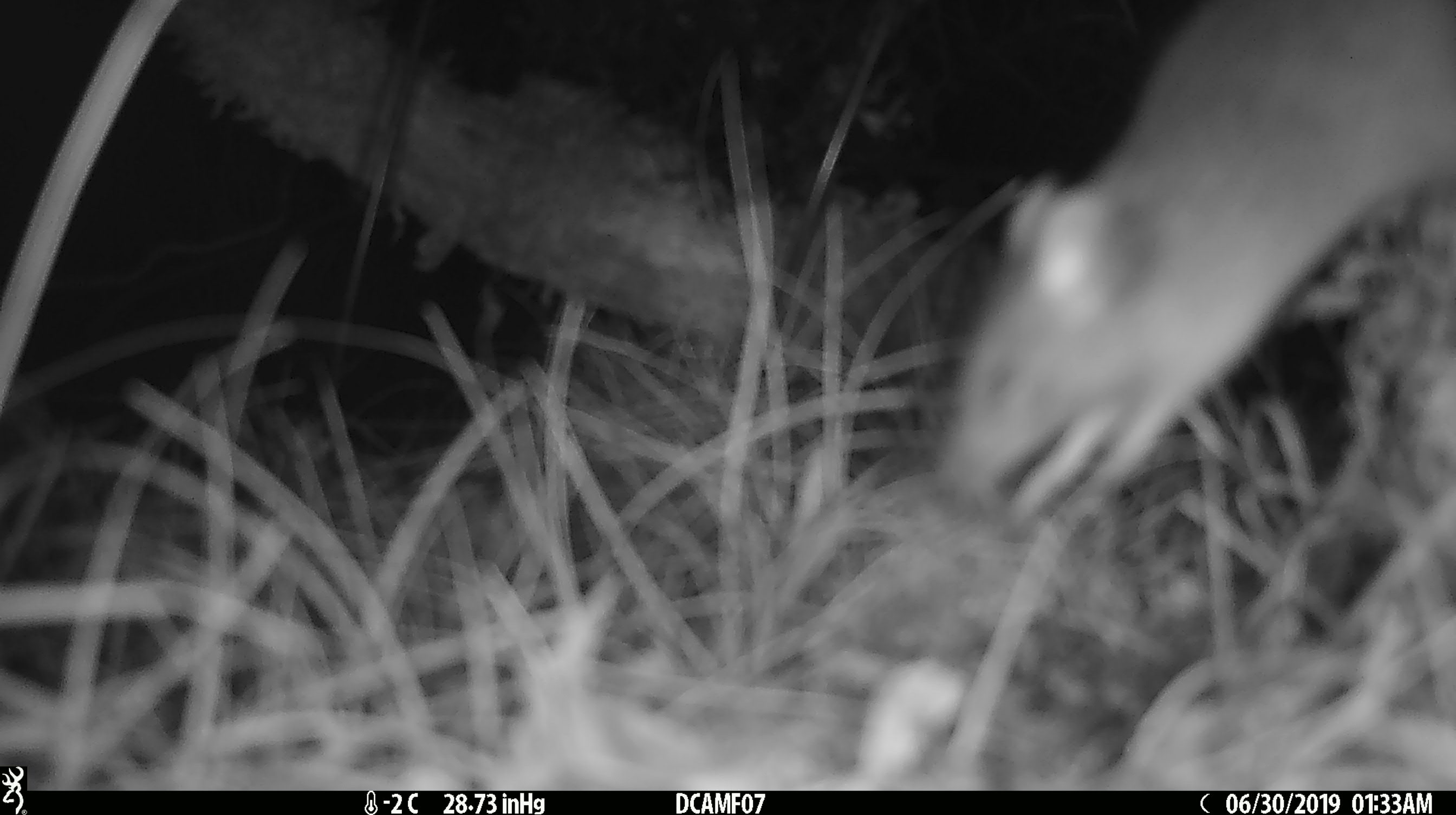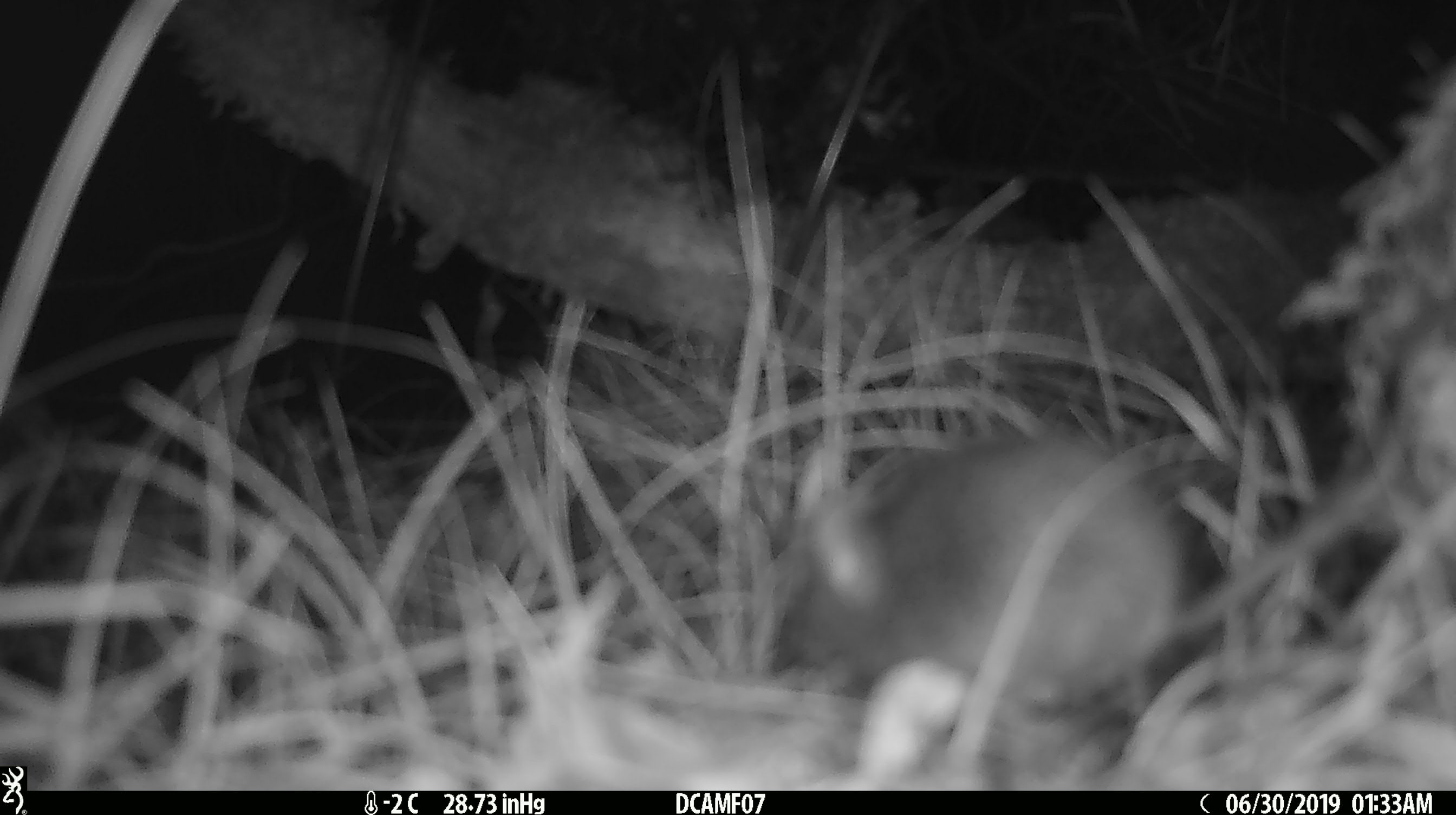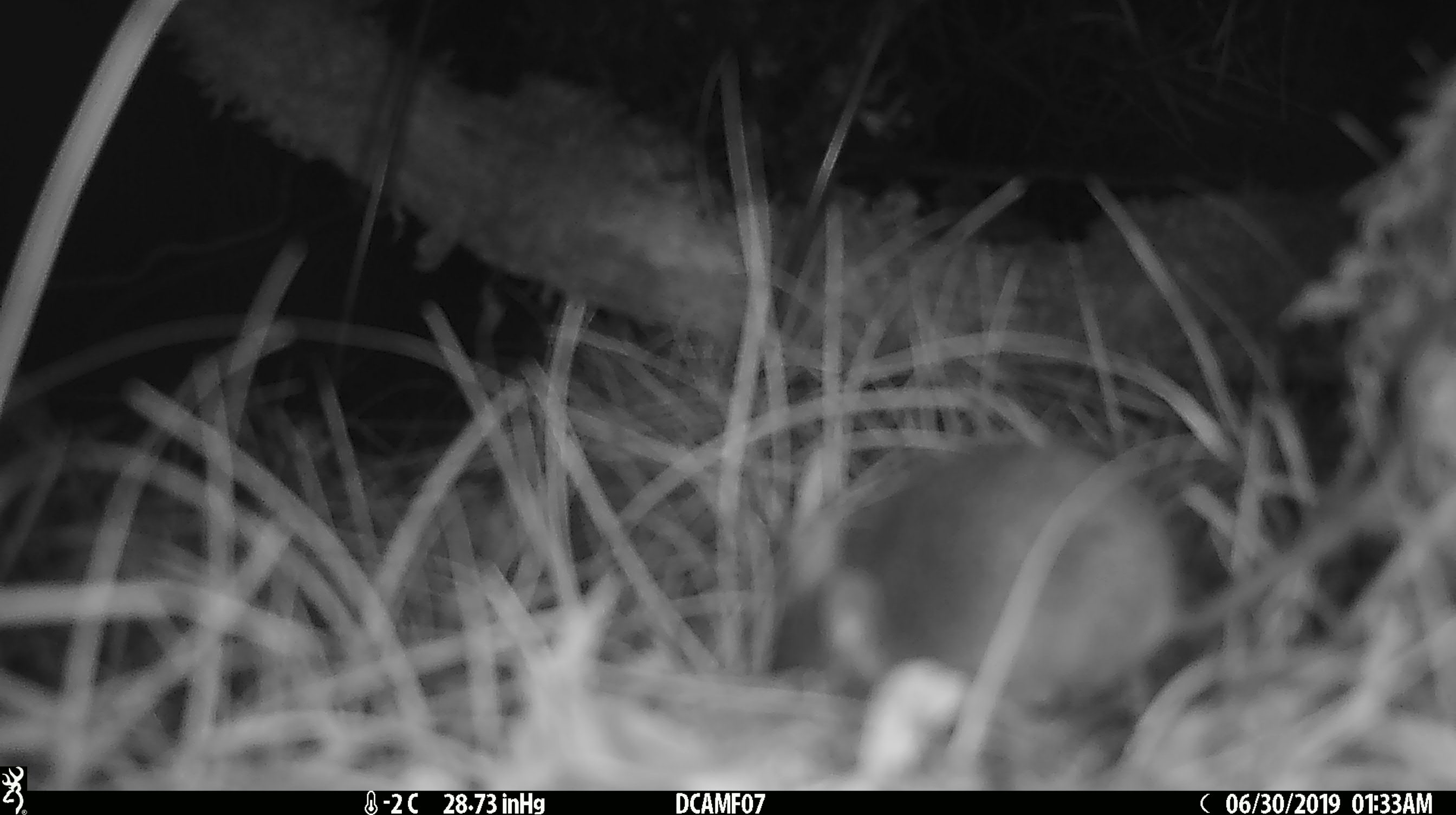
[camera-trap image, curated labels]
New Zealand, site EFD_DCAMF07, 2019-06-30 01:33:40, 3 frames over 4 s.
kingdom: Animalia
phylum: Chordata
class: Mammalia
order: Rodentia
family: Muridae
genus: Mus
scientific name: Mus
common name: mouse